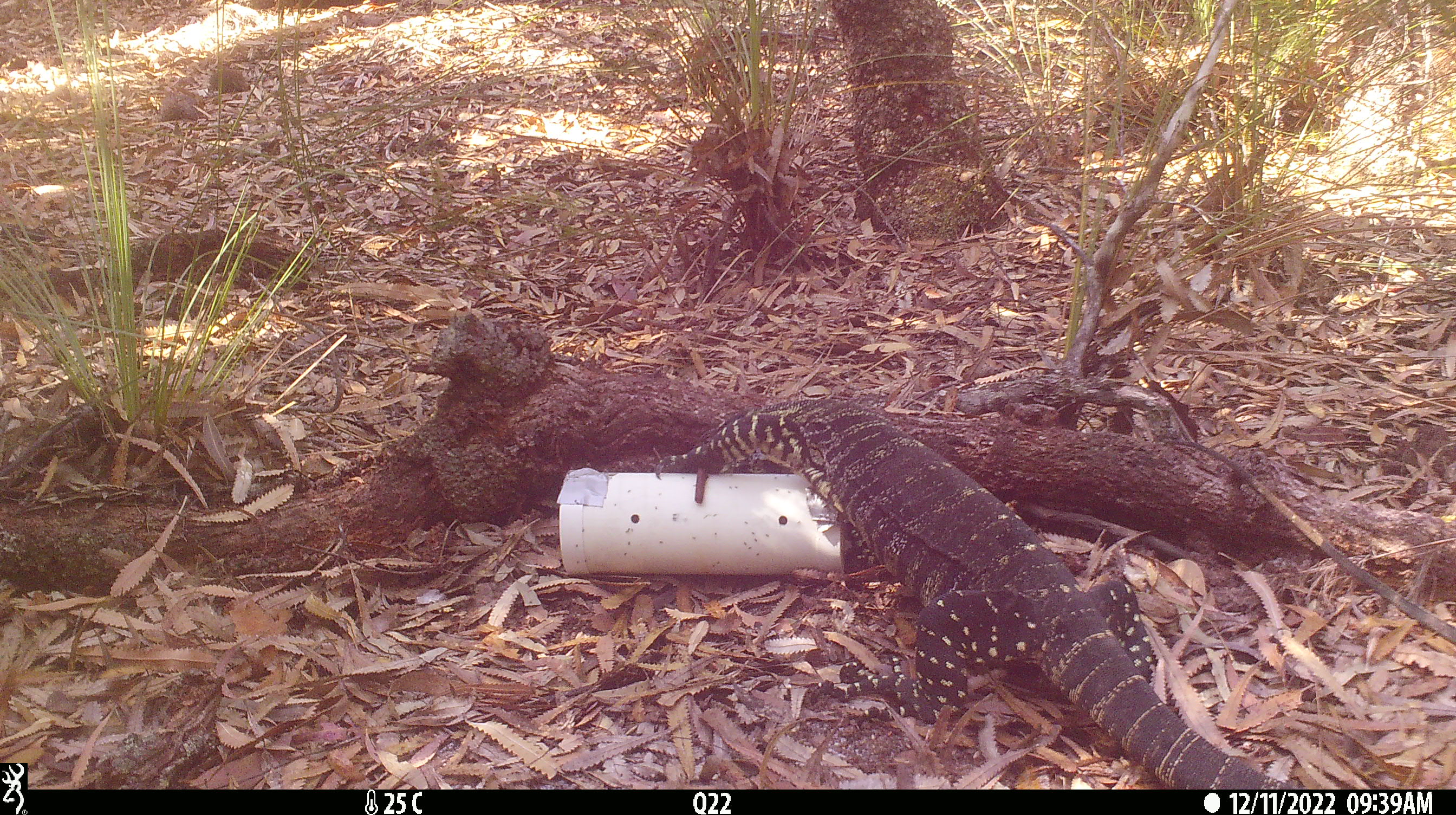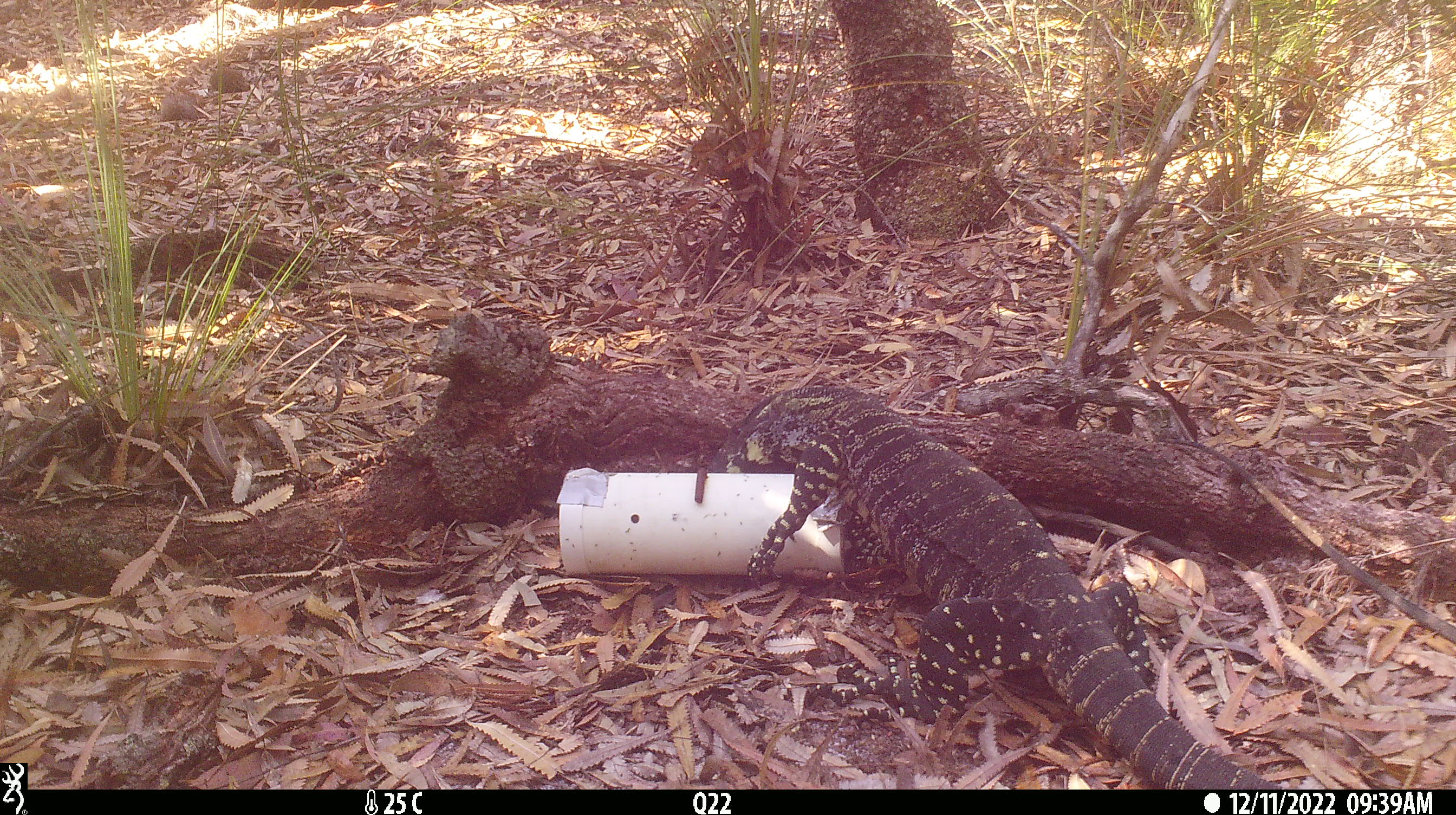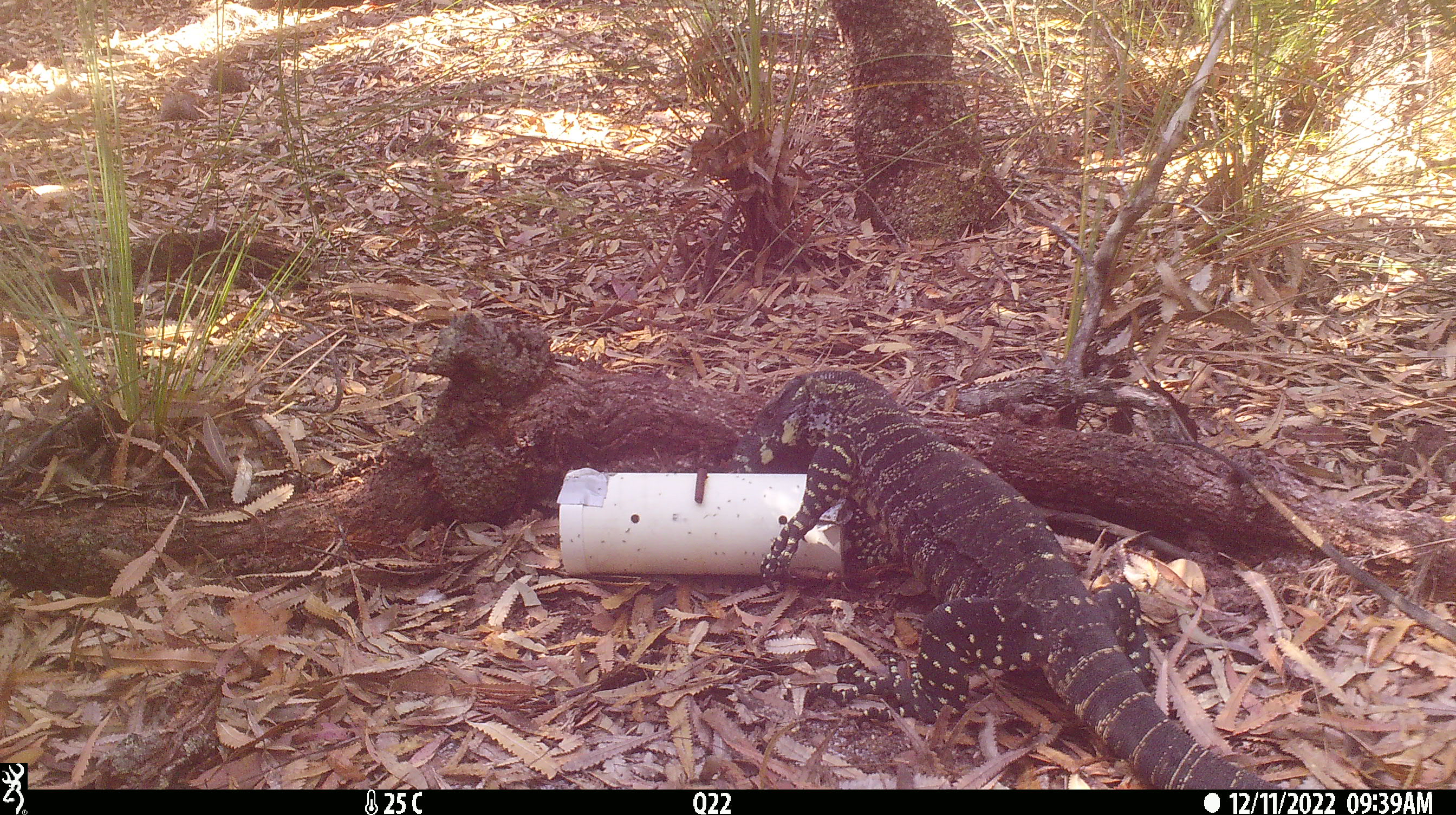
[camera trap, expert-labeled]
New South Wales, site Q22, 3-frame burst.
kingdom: Animalia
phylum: Chordata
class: Reptilia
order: Squamata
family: Varanidae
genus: Varanus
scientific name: Varanus varius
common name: lace monitor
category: goanna